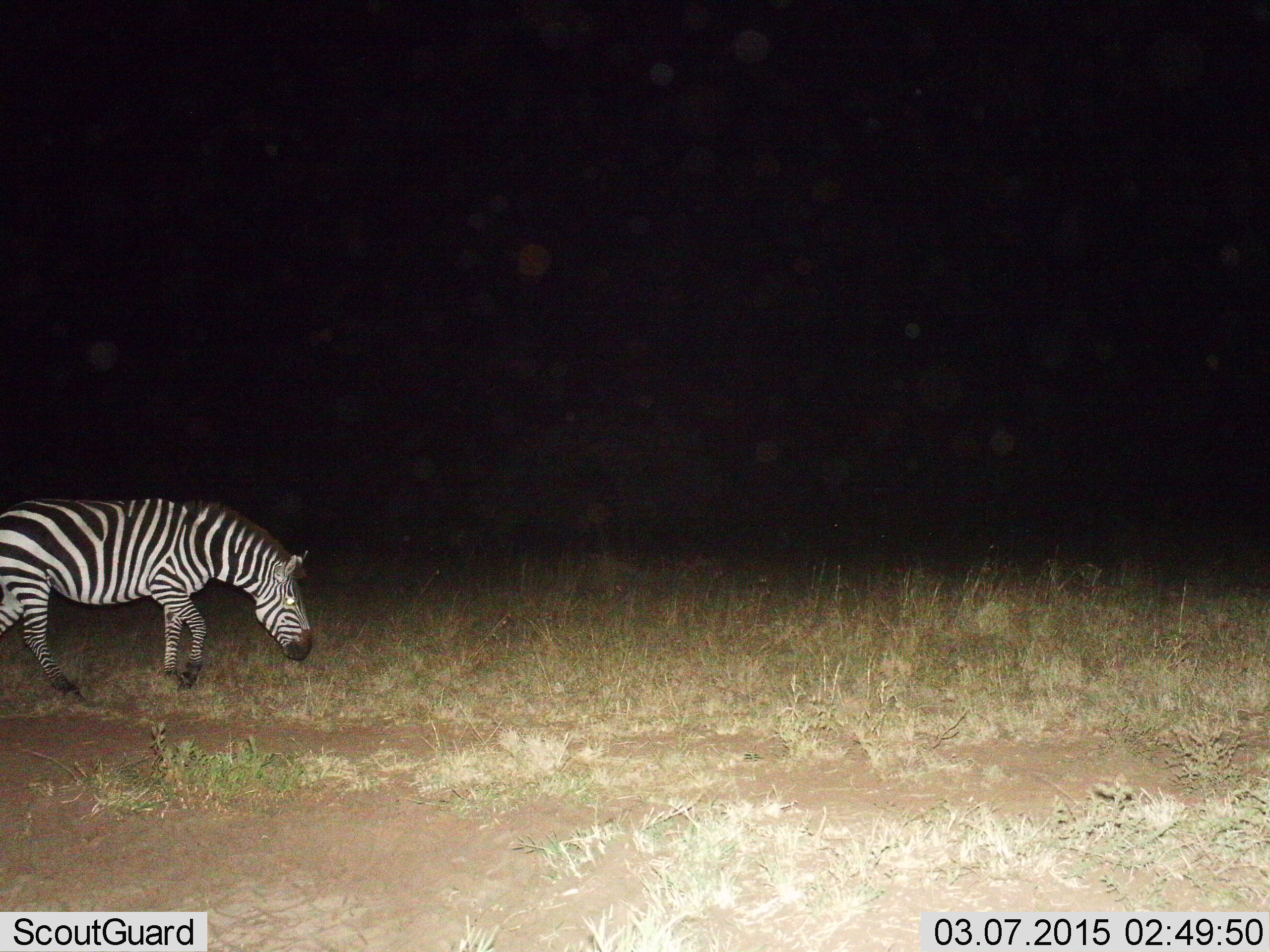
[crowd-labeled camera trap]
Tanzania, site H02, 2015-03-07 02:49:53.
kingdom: Animalia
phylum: Chordata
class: Mammalia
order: Perissodactyla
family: Equidae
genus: Equus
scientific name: Equus quagga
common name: plains zebra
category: zebra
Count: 1.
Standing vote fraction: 20%.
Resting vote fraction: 0%.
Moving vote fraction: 60%.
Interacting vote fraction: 0%.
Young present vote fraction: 0%.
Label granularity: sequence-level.